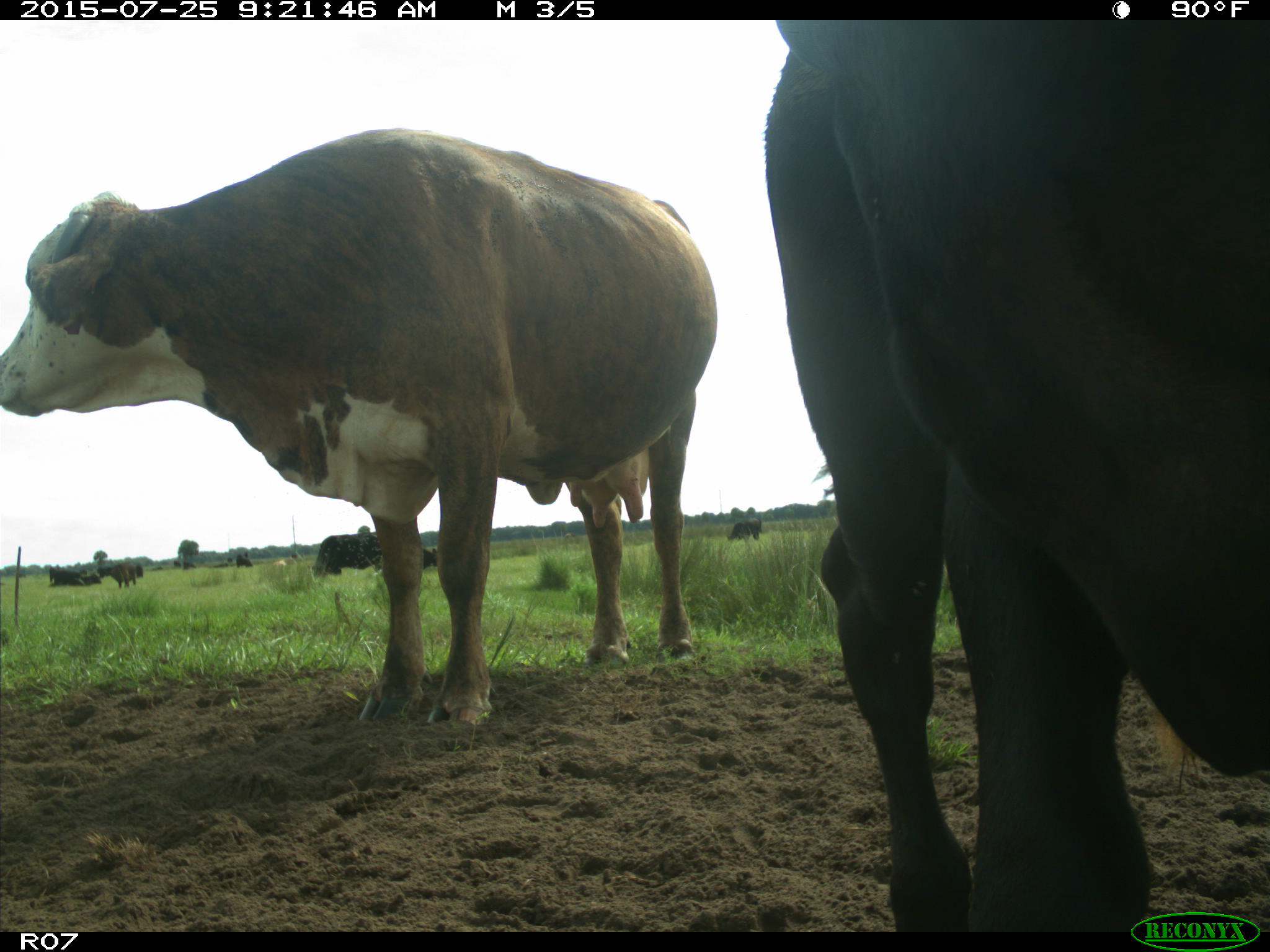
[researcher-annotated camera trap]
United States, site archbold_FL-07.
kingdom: Animalia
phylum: Chordata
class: Mammalia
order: Artiodactyla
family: Bovidae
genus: Bos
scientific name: Bos taurus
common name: domestic cow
Bos taurus (domestic cow).